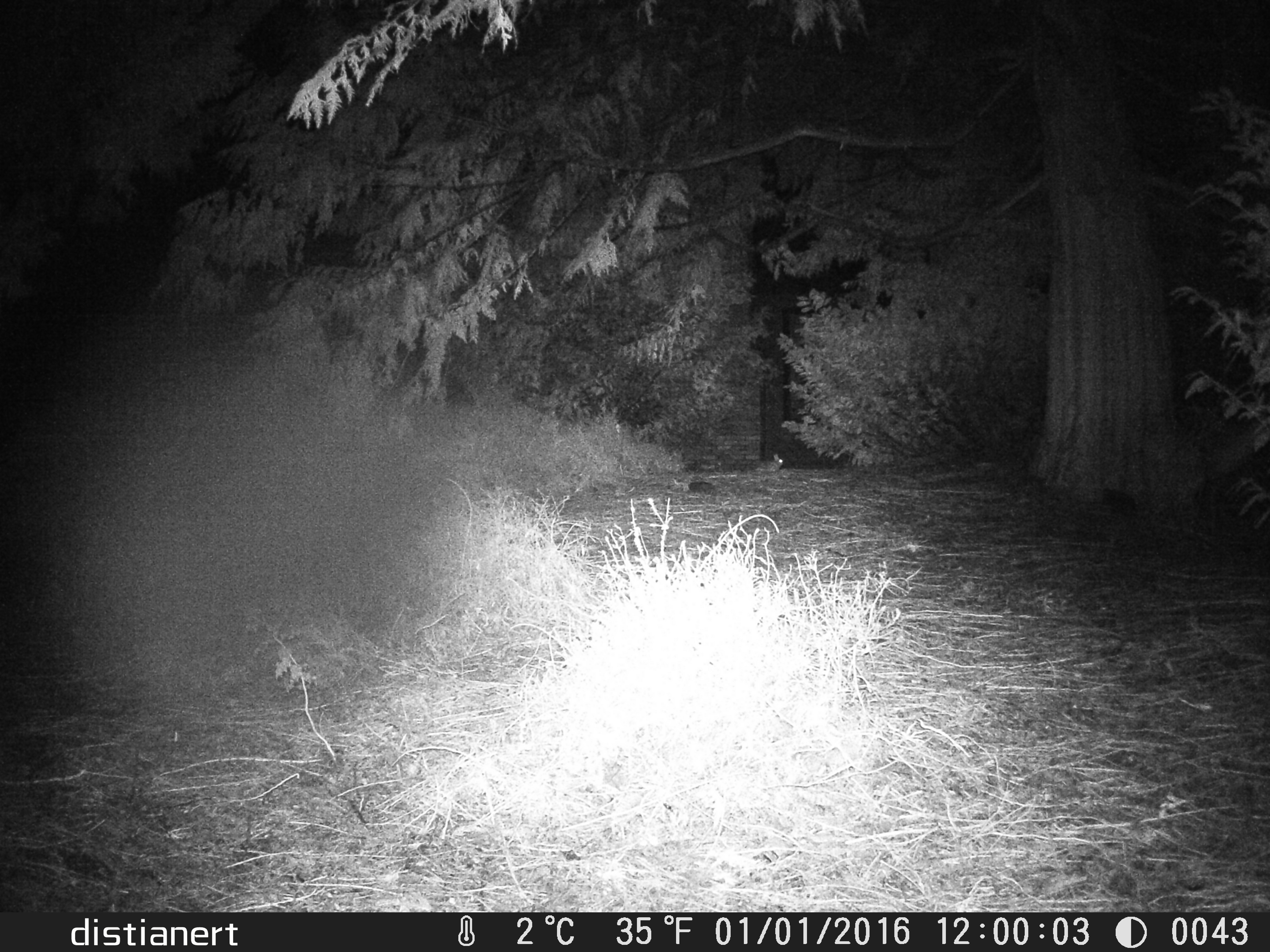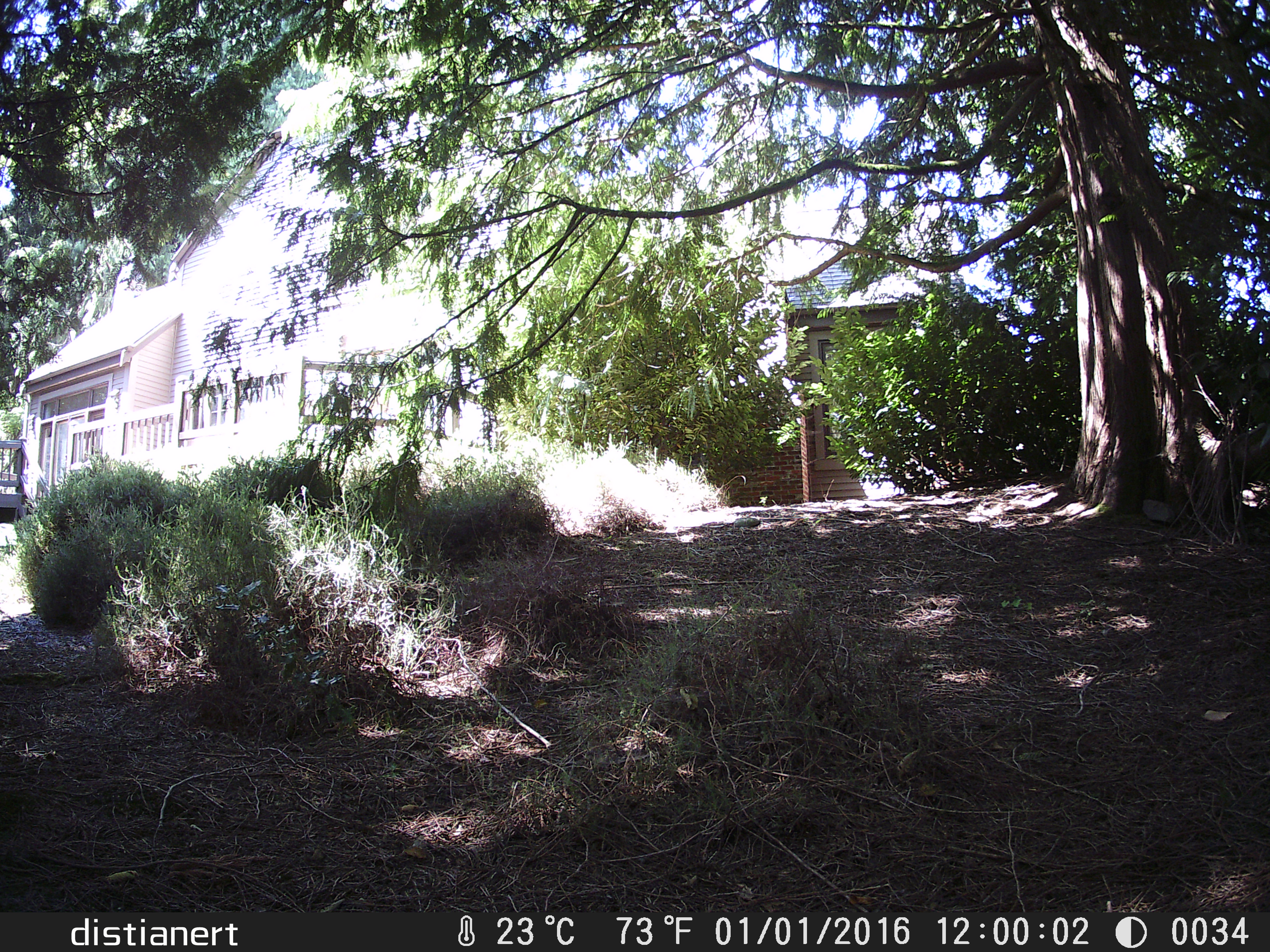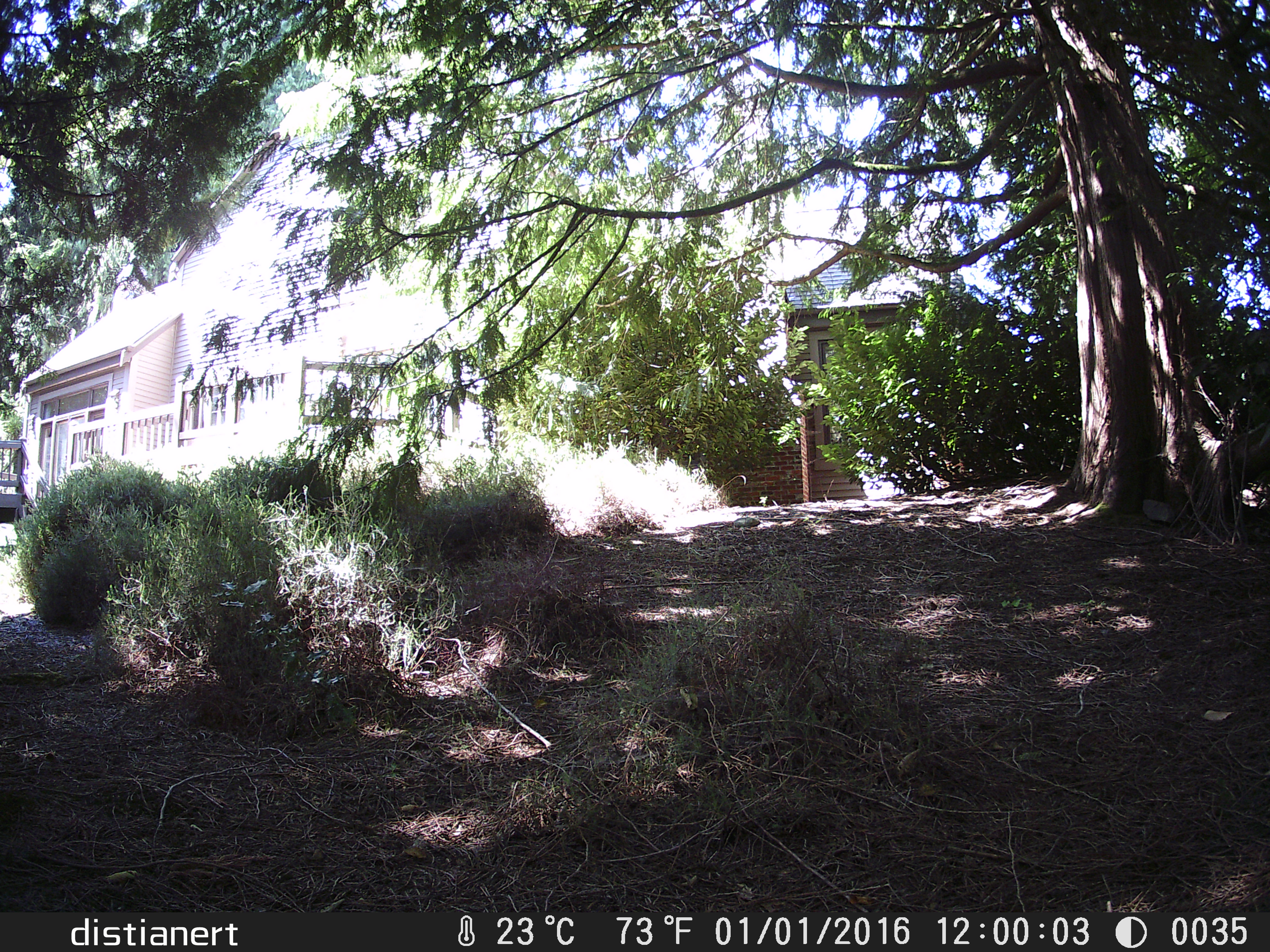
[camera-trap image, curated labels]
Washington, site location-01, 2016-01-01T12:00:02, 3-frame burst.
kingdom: Animalia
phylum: Chordata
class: Mammalia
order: Lagomorpha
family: Leporidae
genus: Sylvilagus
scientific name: Sylvilagus floridanus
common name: eastern cottontail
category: rabbit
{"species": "rabbit (eastern cottontail) (Sylvilagus floridanus)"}